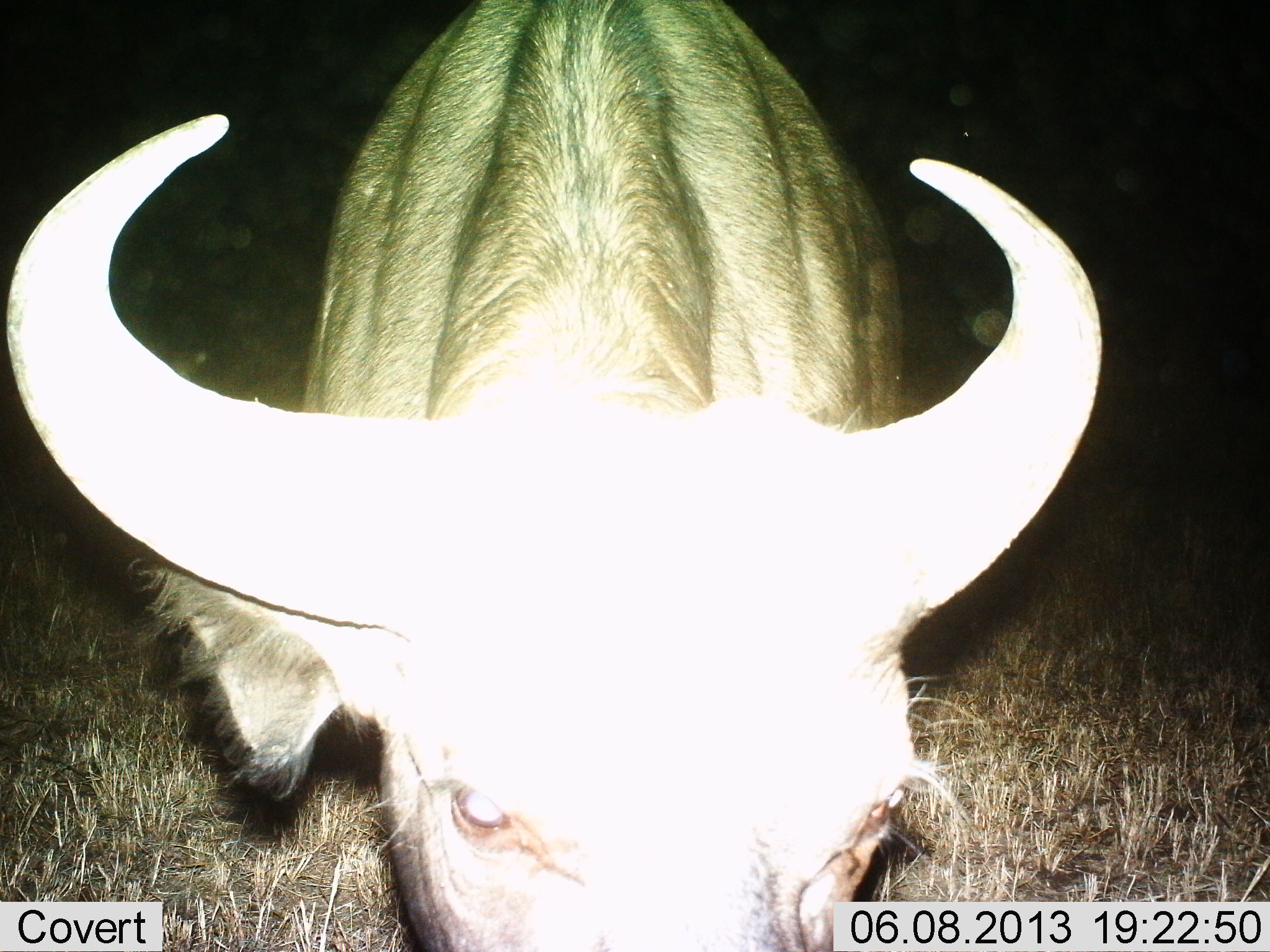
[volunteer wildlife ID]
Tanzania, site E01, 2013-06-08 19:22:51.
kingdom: Animalia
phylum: Chordata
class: Mammalia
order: Artiodactyla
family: Bovidae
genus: Connochaetes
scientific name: Connochaetes taurinus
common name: blue wildebeest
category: wildebeest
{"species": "wildebeest (blue wildebeest) (Connochaetes taurinus)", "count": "1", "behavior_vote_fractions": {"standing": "73%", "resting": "5%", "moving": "5%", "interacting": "9%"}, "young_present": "0%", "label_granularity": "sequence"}